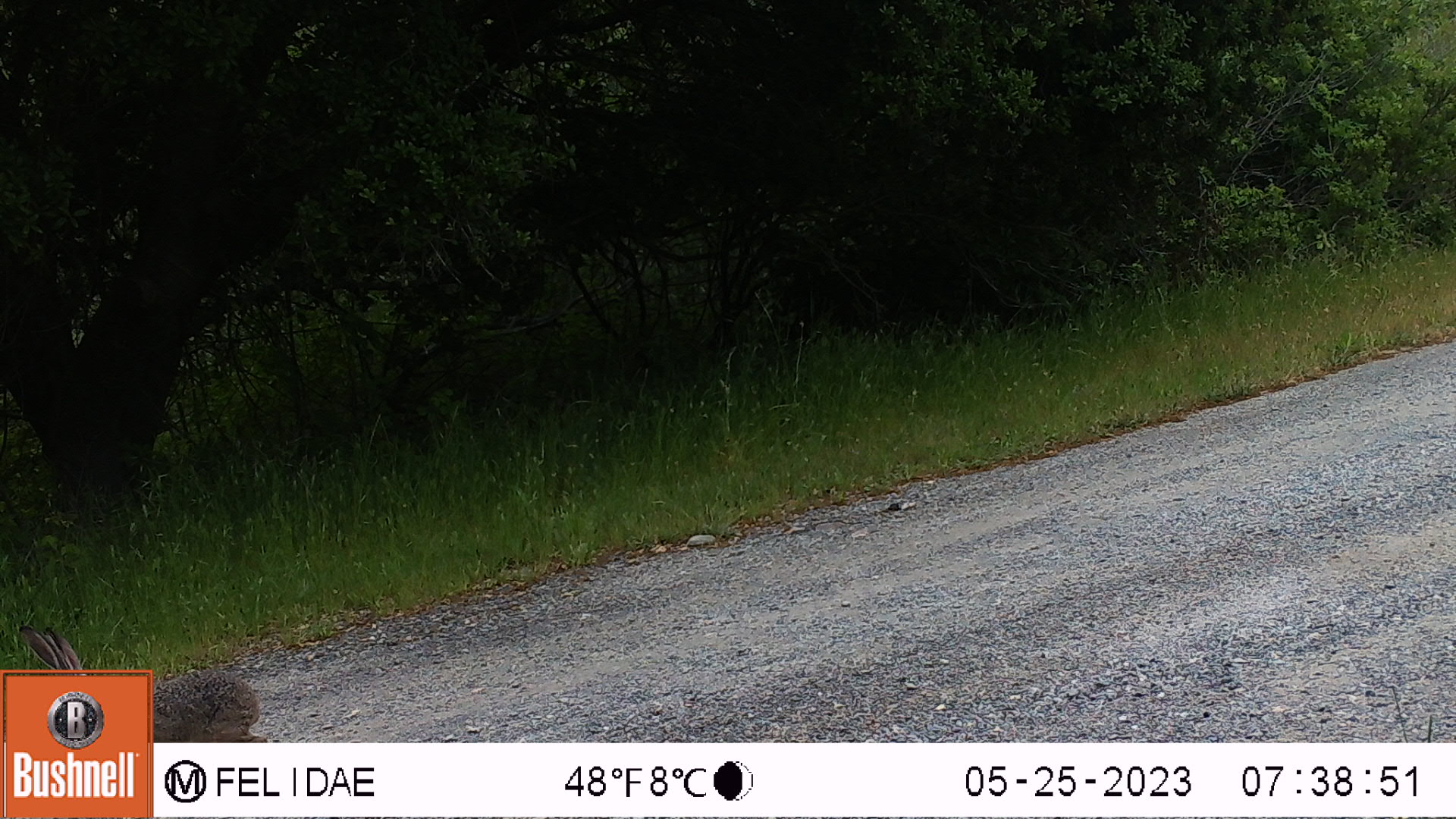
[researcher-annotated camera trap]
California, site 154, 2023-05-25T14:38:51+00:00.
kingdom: Animalia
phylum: Chordata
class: Mammalia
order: Lagomorpha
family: Leporidae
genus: Lepus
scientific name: Lepus californicus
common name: black-tailed jackrabbit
Black-tailed jackrabbit (Lepus californicus).